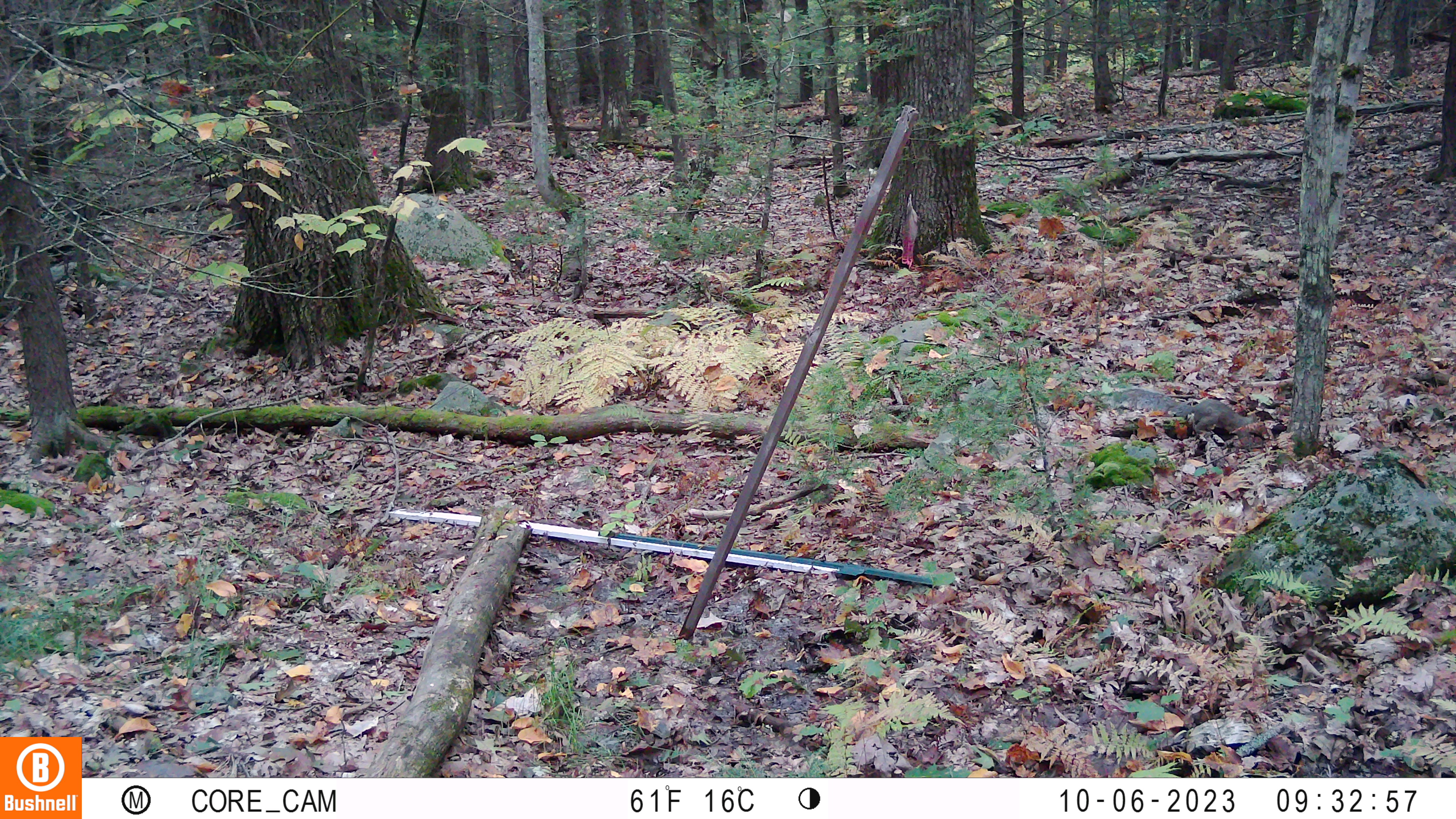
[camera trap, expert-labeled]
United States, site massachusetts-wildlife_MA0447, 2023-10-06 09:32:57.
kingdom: Animalia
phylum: Chordata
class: Mammalia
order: Rodentia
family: Sciuridae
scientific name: Sciuridae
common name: squirrel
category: squirrel sp.